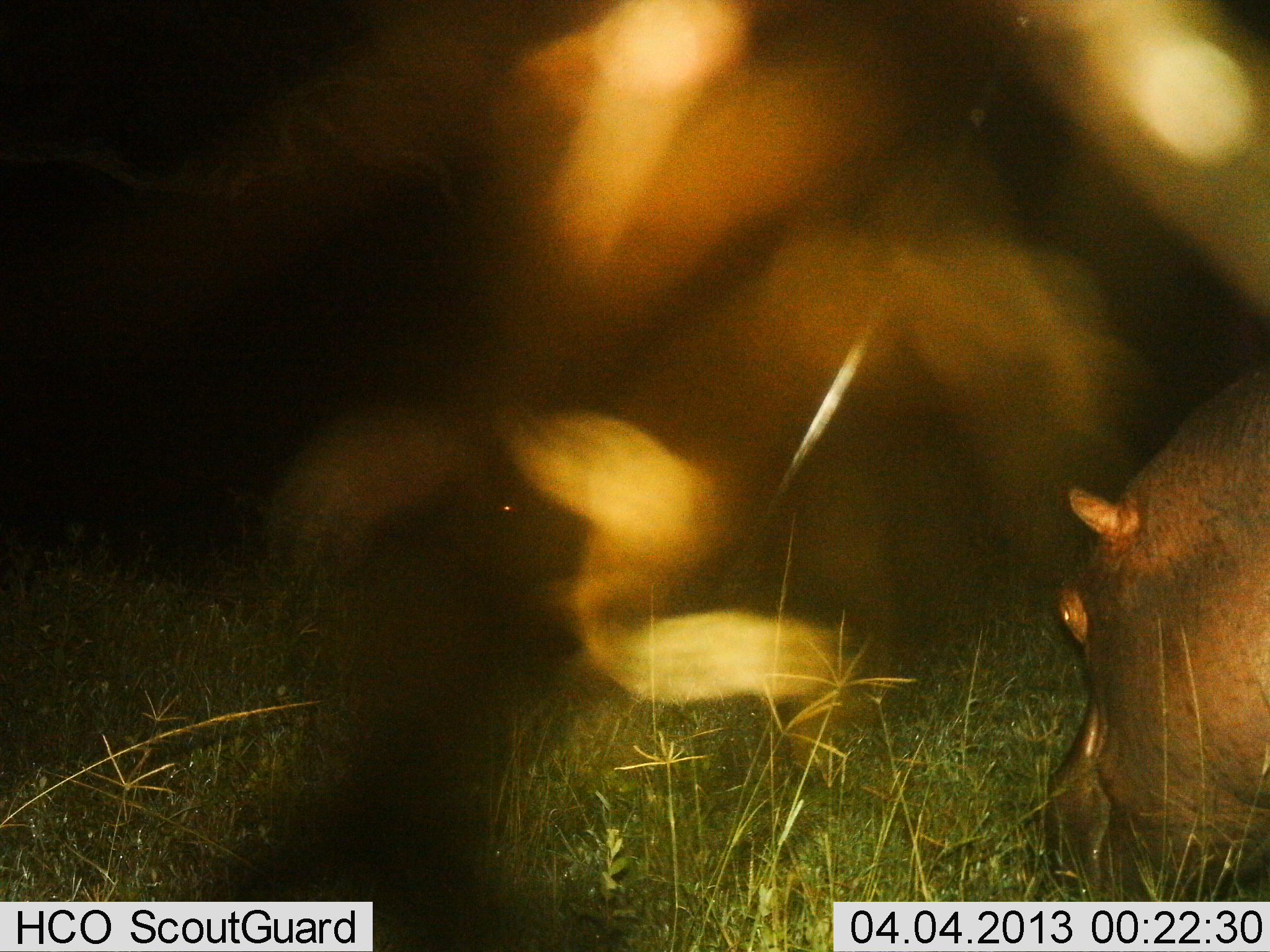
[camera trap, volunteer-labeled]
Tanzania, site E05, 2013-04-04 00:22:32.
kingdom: Animalia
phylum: Chordata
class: Mammalia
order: Artiodactyla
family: Hippopotamidae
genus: Hippopotamus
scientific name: Hippopotamus amphibius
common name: hippopotamus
Hippopotamus (Hippopotamus amphibius), count 1. Behavior (volunteer vote fractions): standing 21%, resting 0%, moving 3%, interacting 0%. Young present (vote fraction): 0%. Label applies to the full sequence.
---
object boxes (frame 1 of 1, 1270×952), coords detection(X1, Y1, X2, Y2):
animal: detection(255, 0, 1270, 704); detection(1032, 352, 1270, 902)